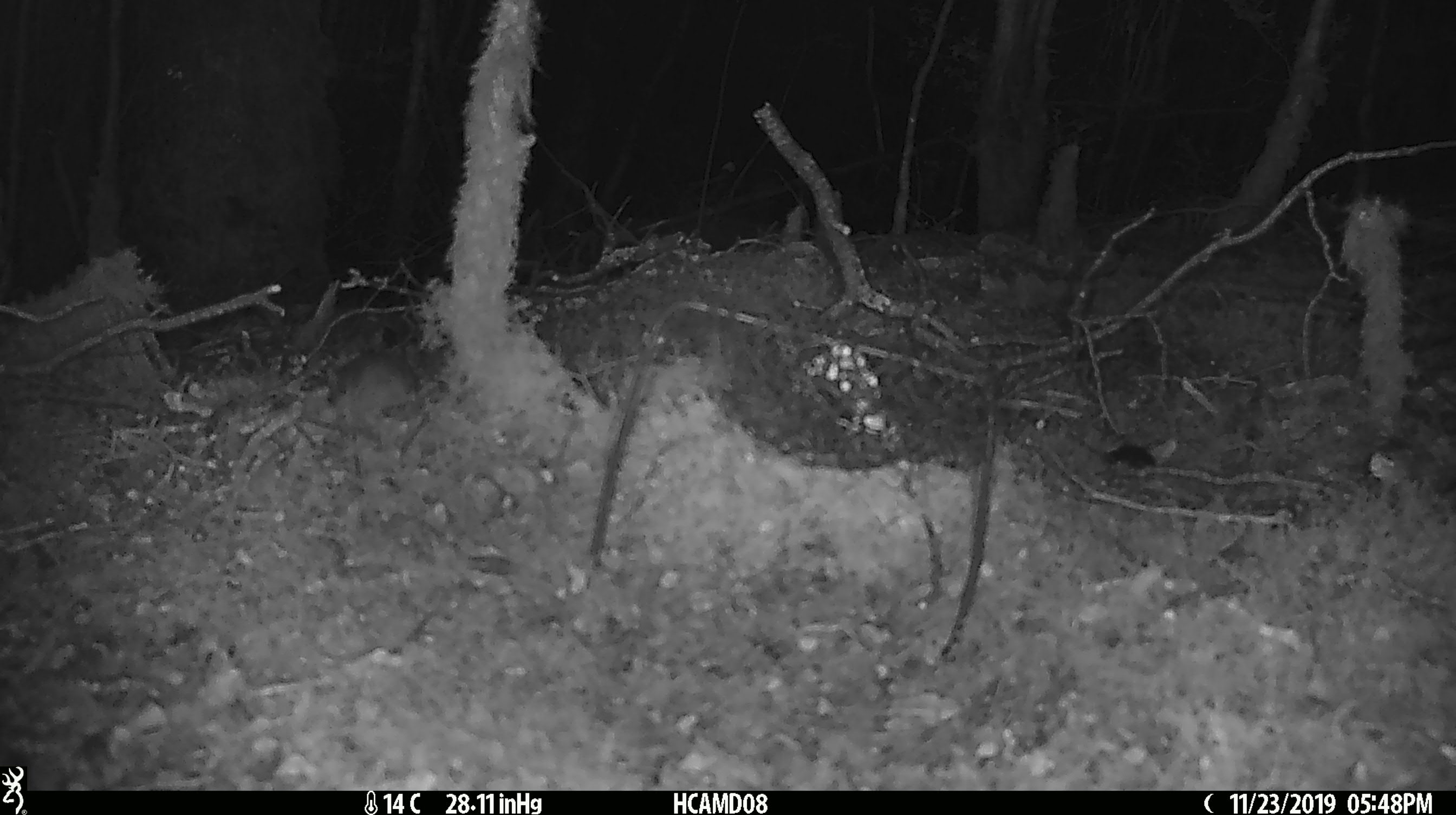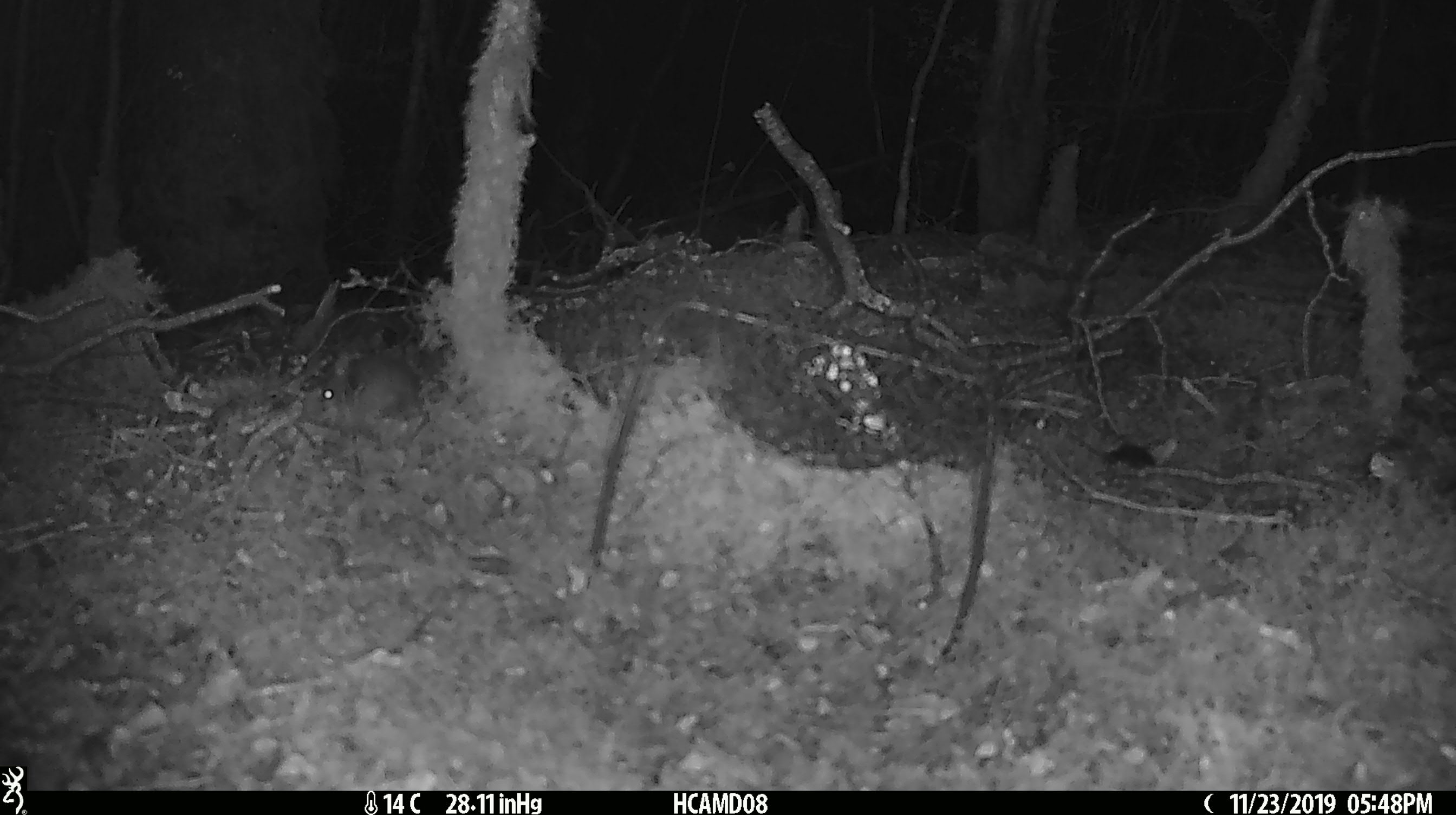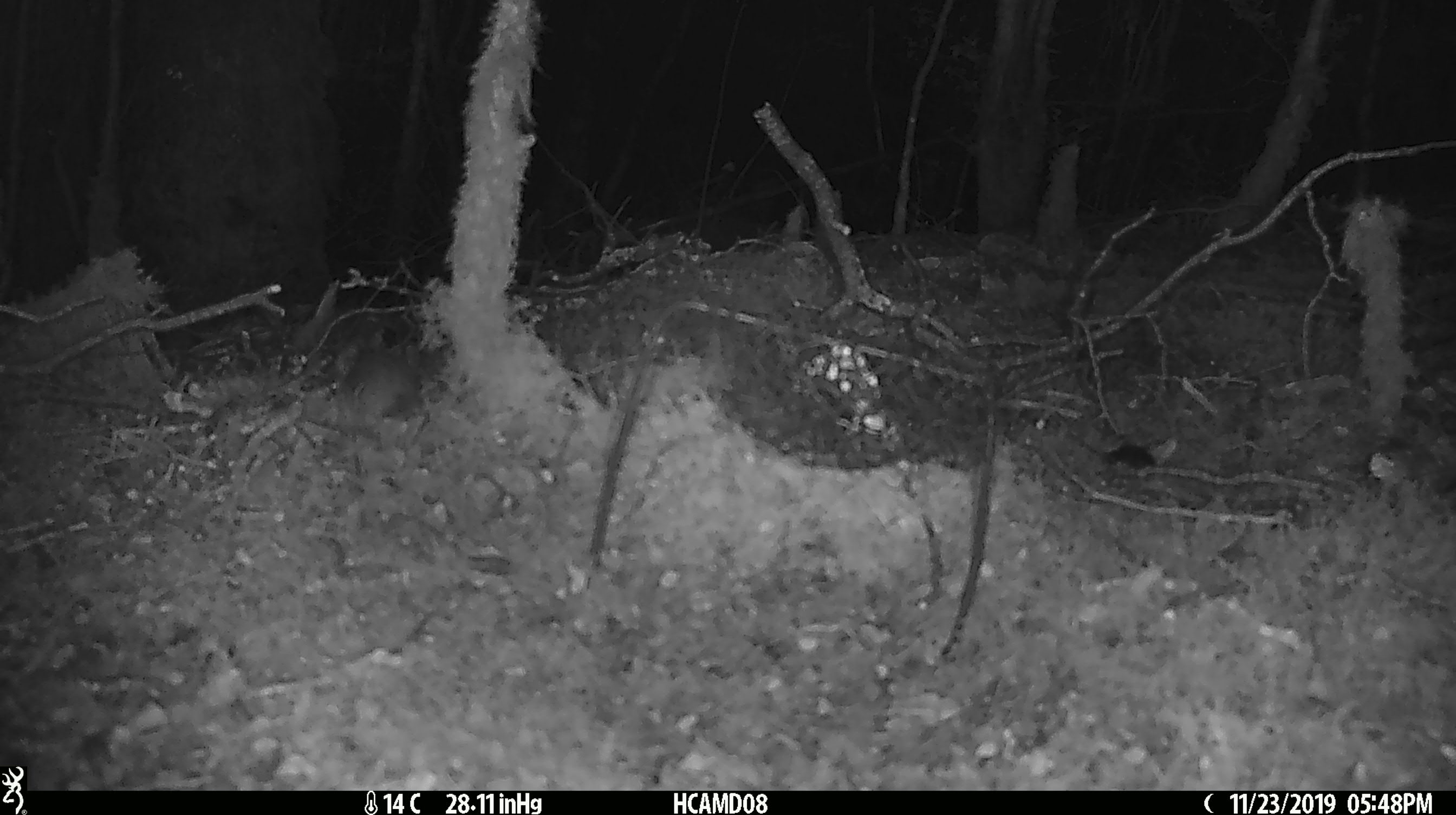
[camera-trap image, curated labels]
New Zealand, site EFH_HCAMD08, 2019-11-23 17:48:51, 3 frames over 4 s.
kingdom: Animalia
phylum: Chordata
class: Mammalia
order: Rodentia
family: Muridae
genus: Mus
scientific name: Mus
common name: mouse